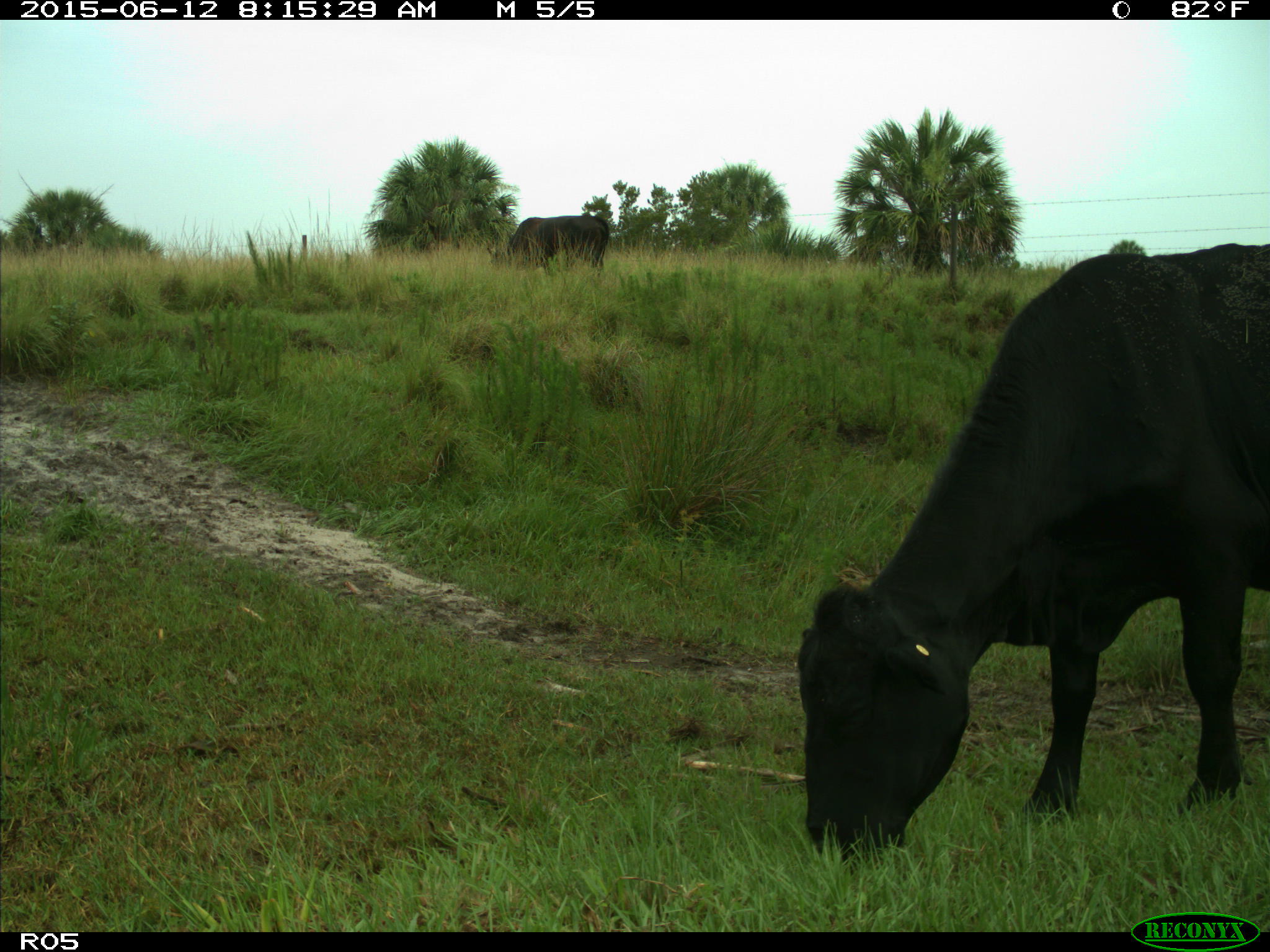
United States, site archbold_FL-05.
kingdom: Animalia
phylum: Chordata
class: Mammalia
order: Artiodactyla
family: Bovidae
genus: Bos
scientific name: Bos taurus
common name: domestic cow